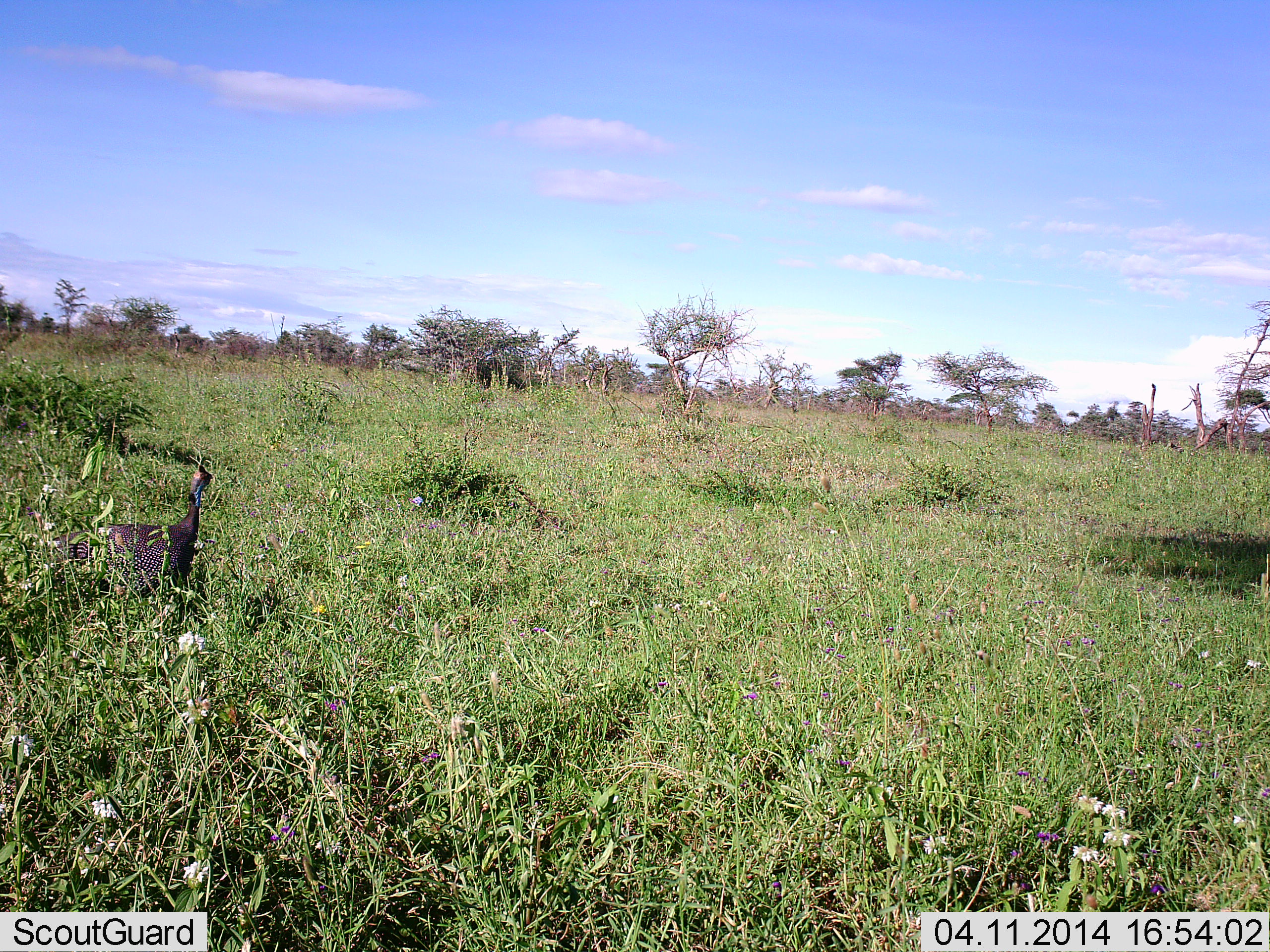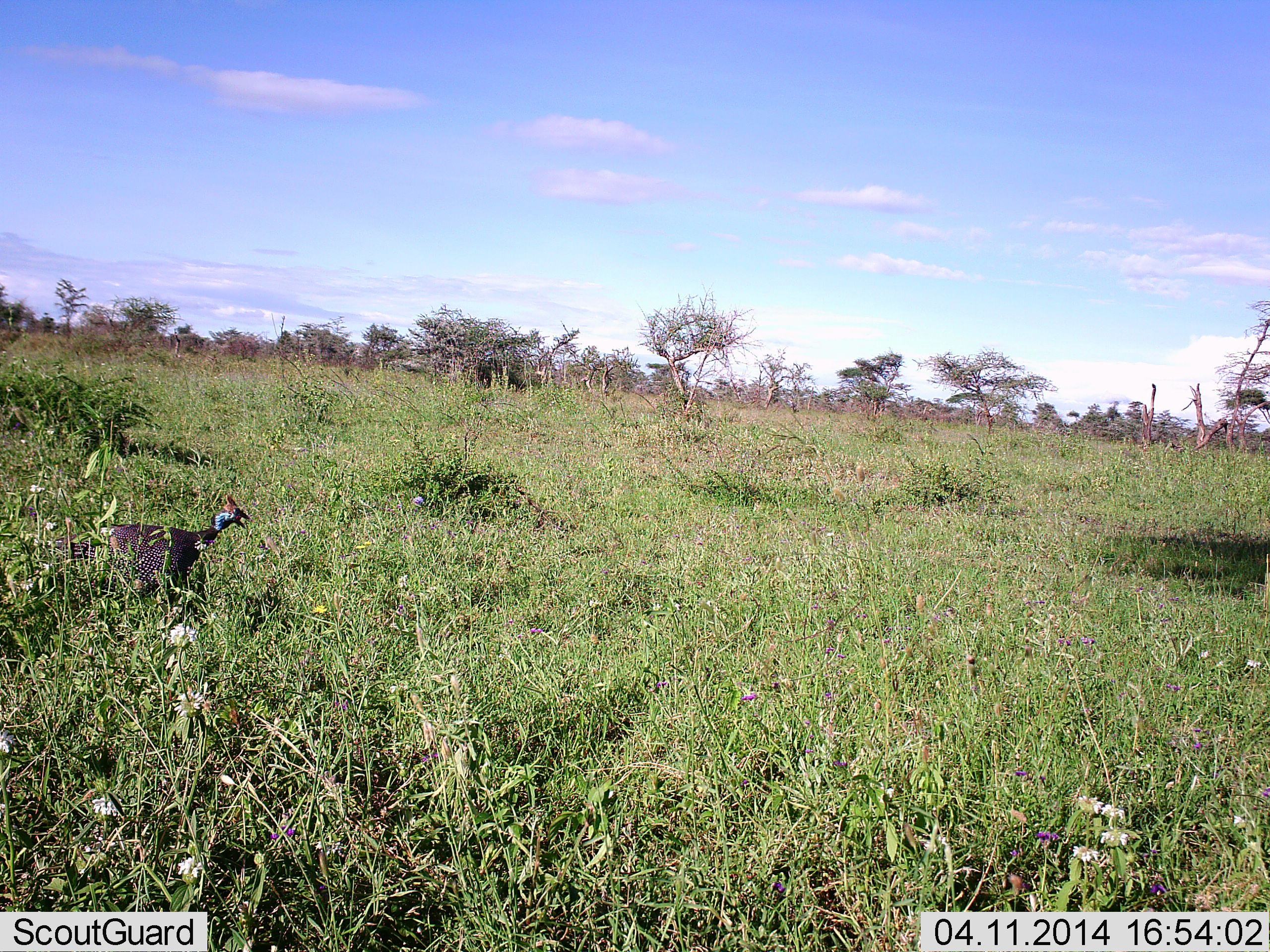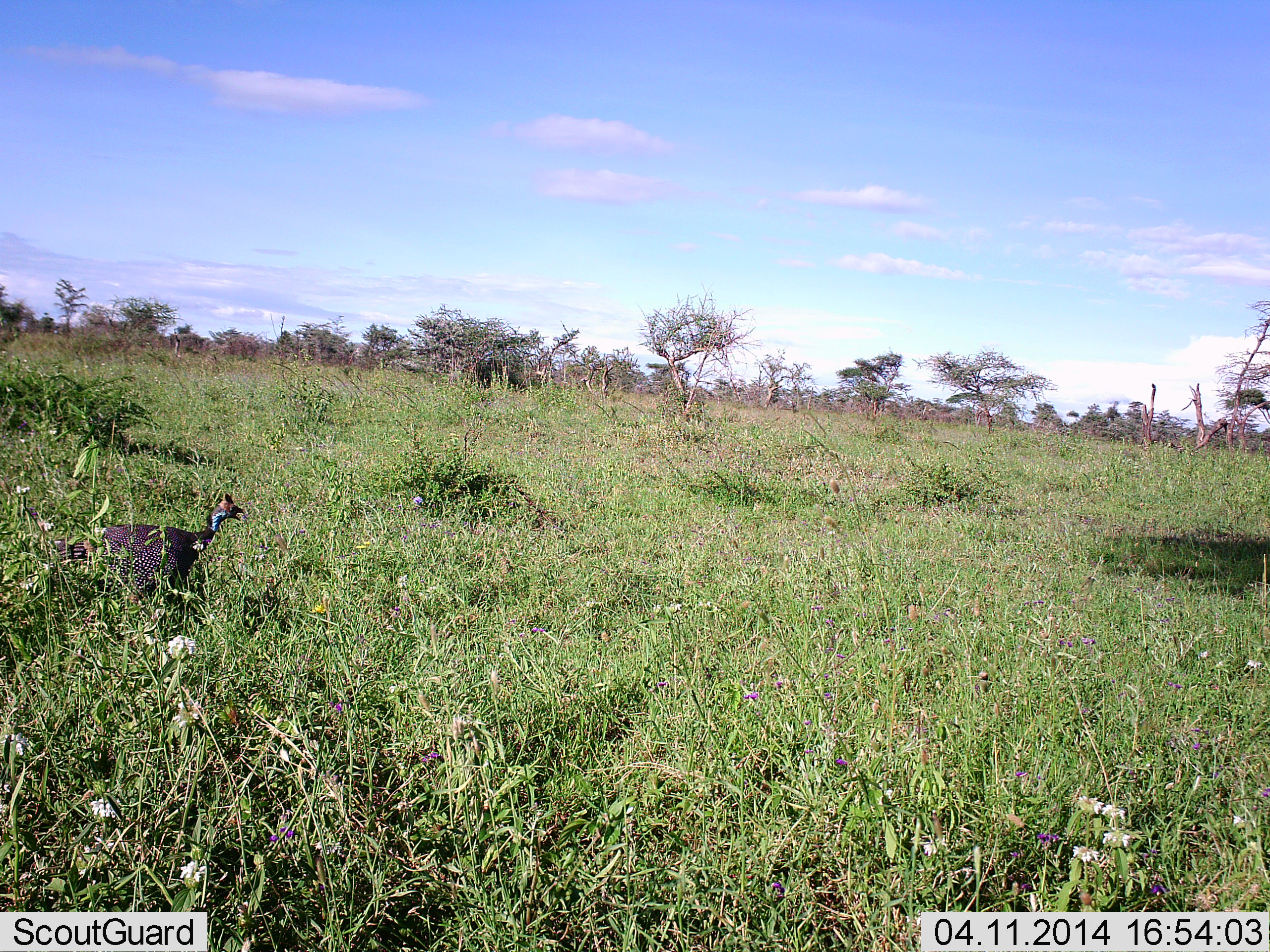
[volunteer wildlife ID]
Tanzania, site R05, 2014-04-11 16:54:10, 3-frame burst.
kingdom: Animalia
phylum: Chordata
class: Aves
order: Galliformes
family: Numididae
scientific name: Numididae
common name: guinea fowl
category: guineafowl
Guineafowl (guinea fowl) (Numididae), count 1. Behavior (volunteer vote fractions): standing 60%, resting 0%, moving 40%, interacting 0%. Young present (vote fraction): 0%. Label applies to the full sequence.